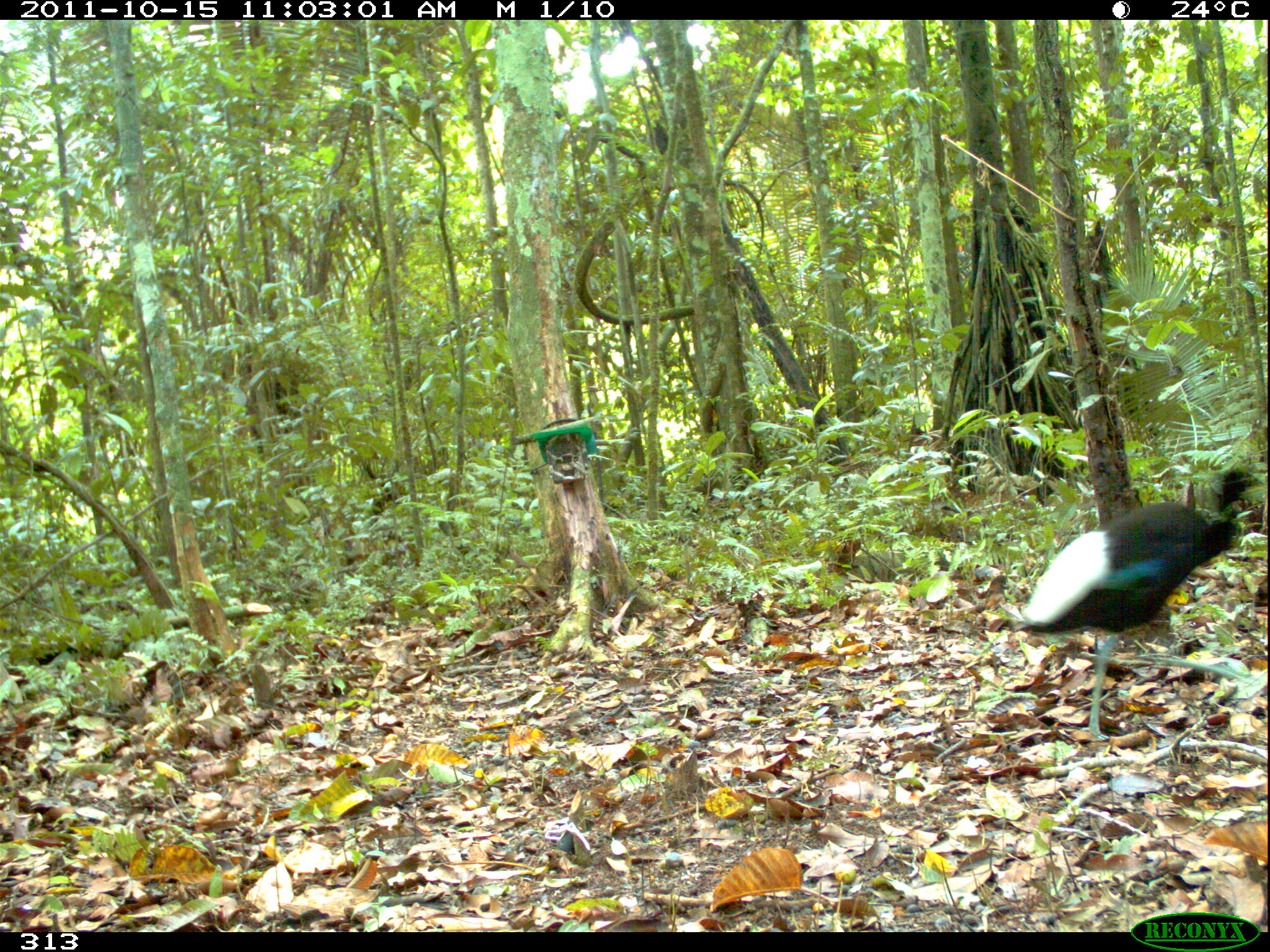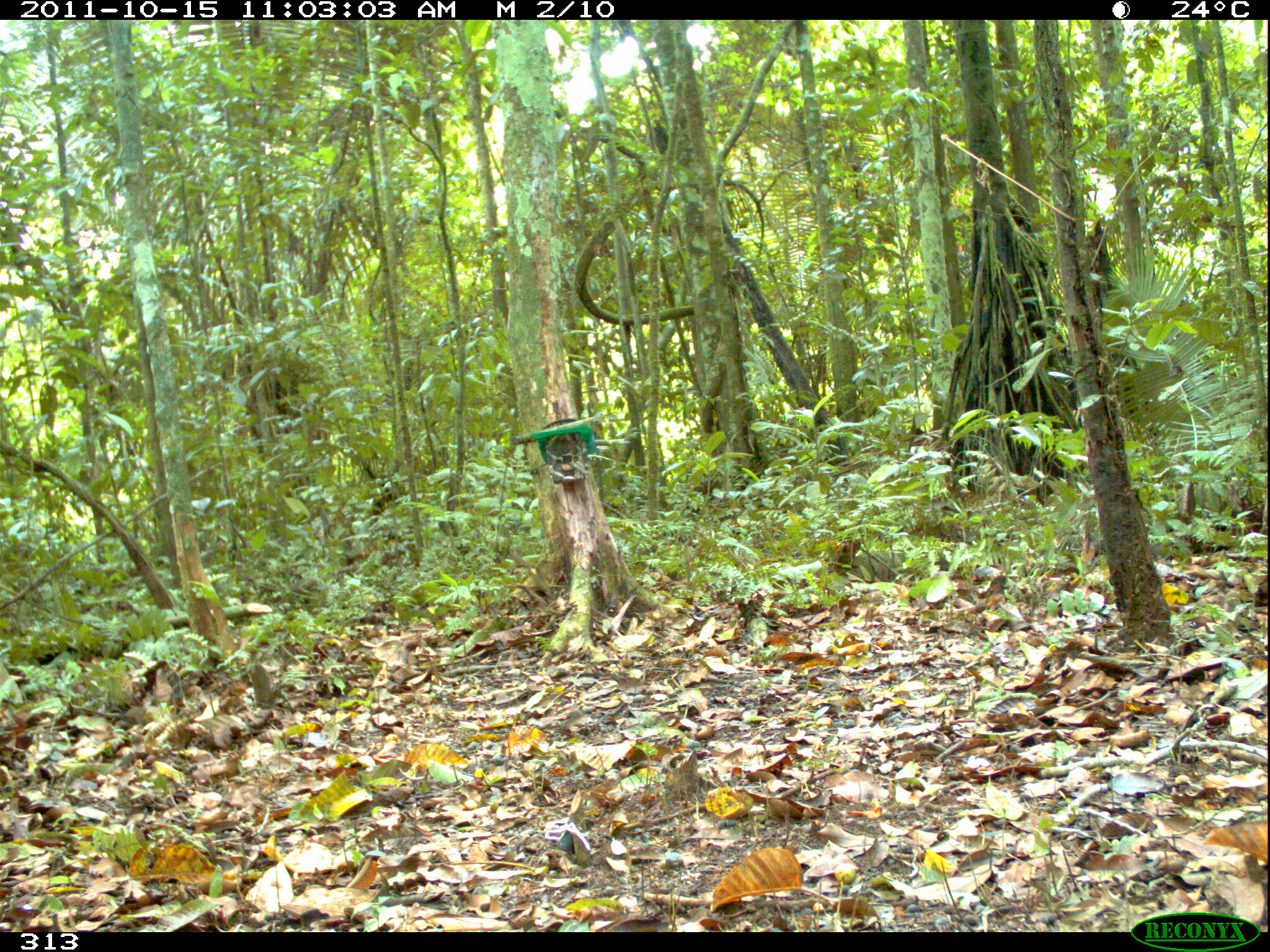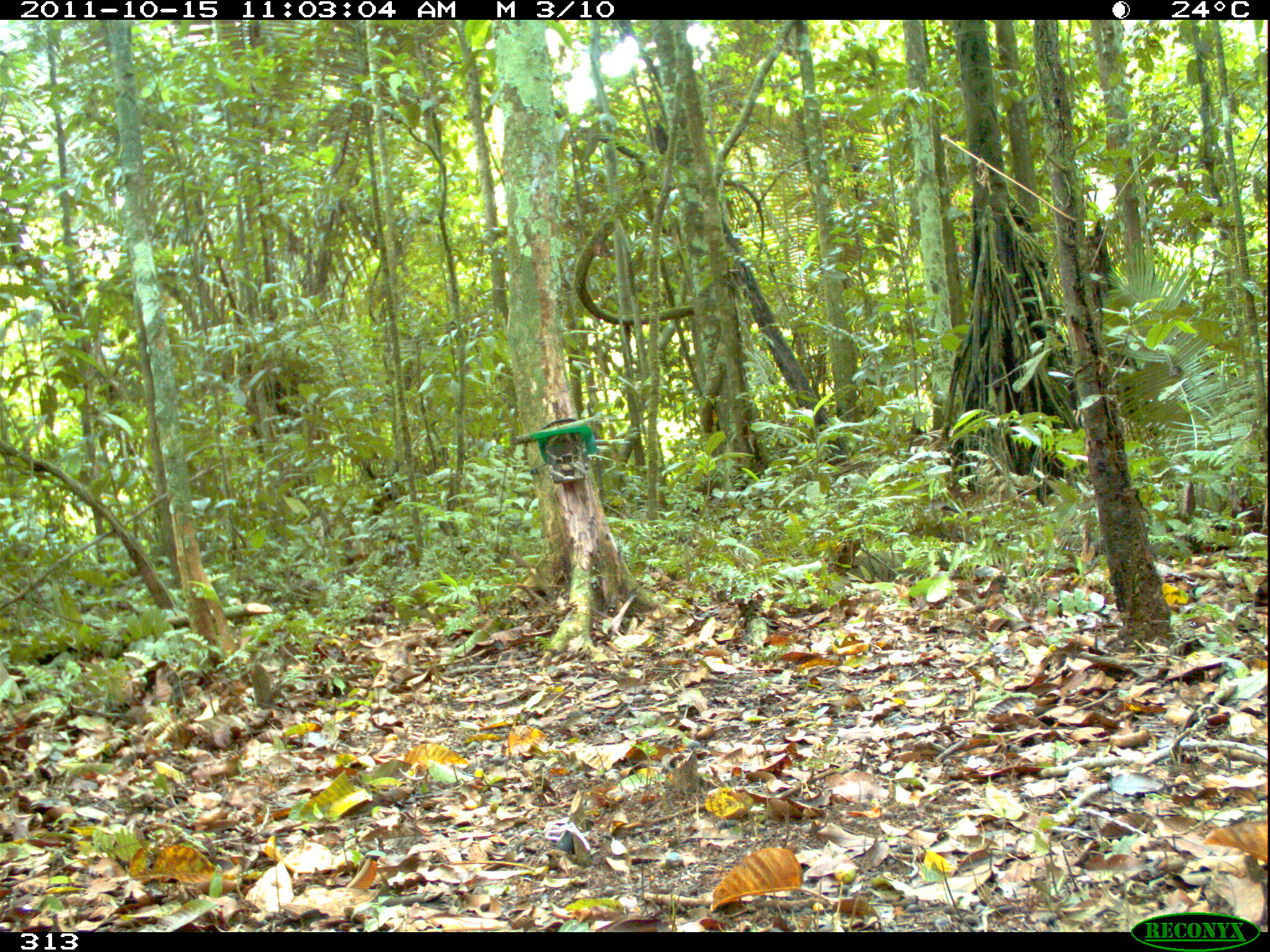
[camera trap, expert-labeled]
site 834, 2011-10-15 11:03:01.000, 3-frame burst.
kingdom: Animalia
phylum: Chordata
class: Aves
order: Gruiformes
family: Psophiidae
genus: Psophia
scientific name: Psophia leucoptera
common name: pale-winged trumpeter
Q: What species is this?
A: Psophia leucoptera (pale-winged trumpeter).